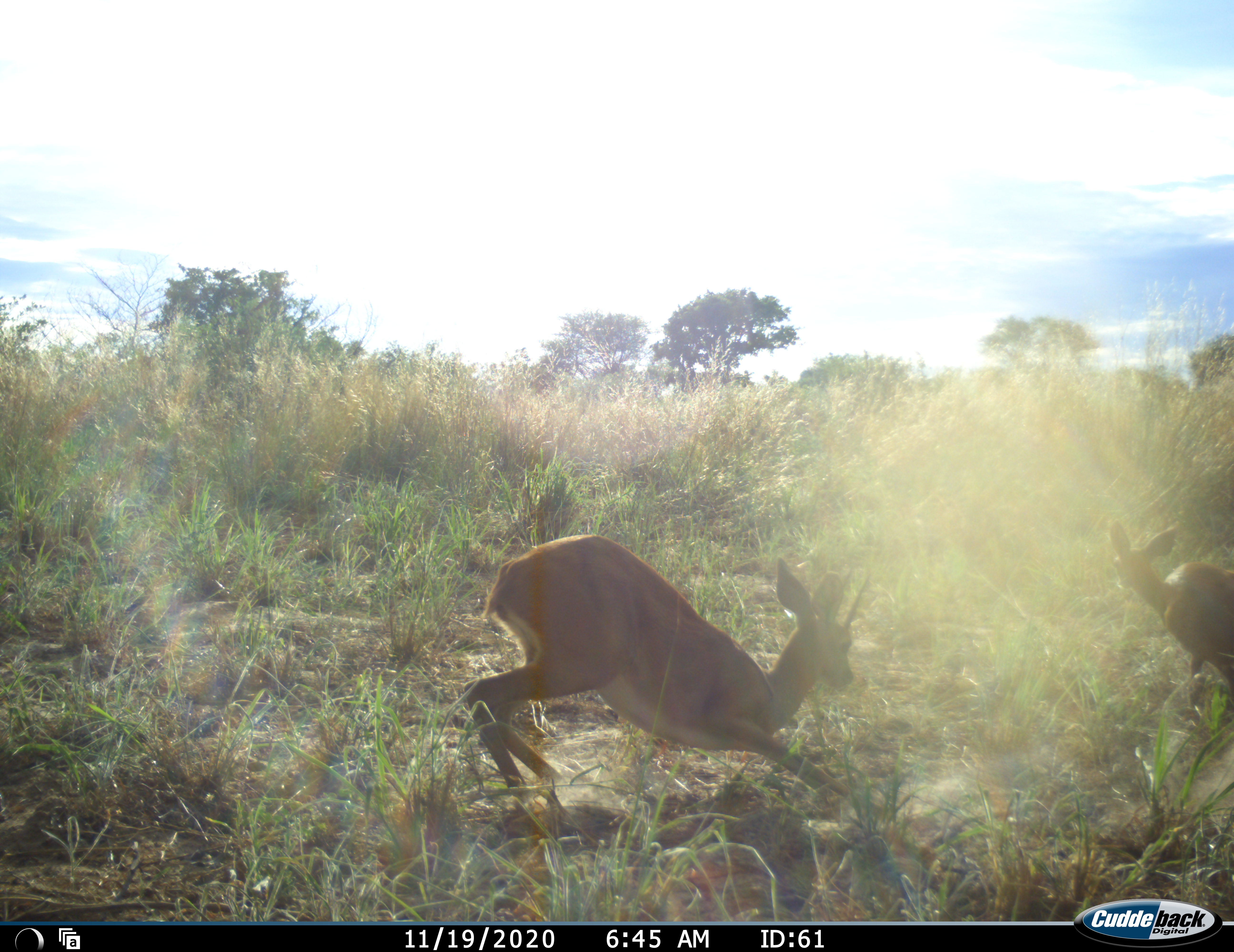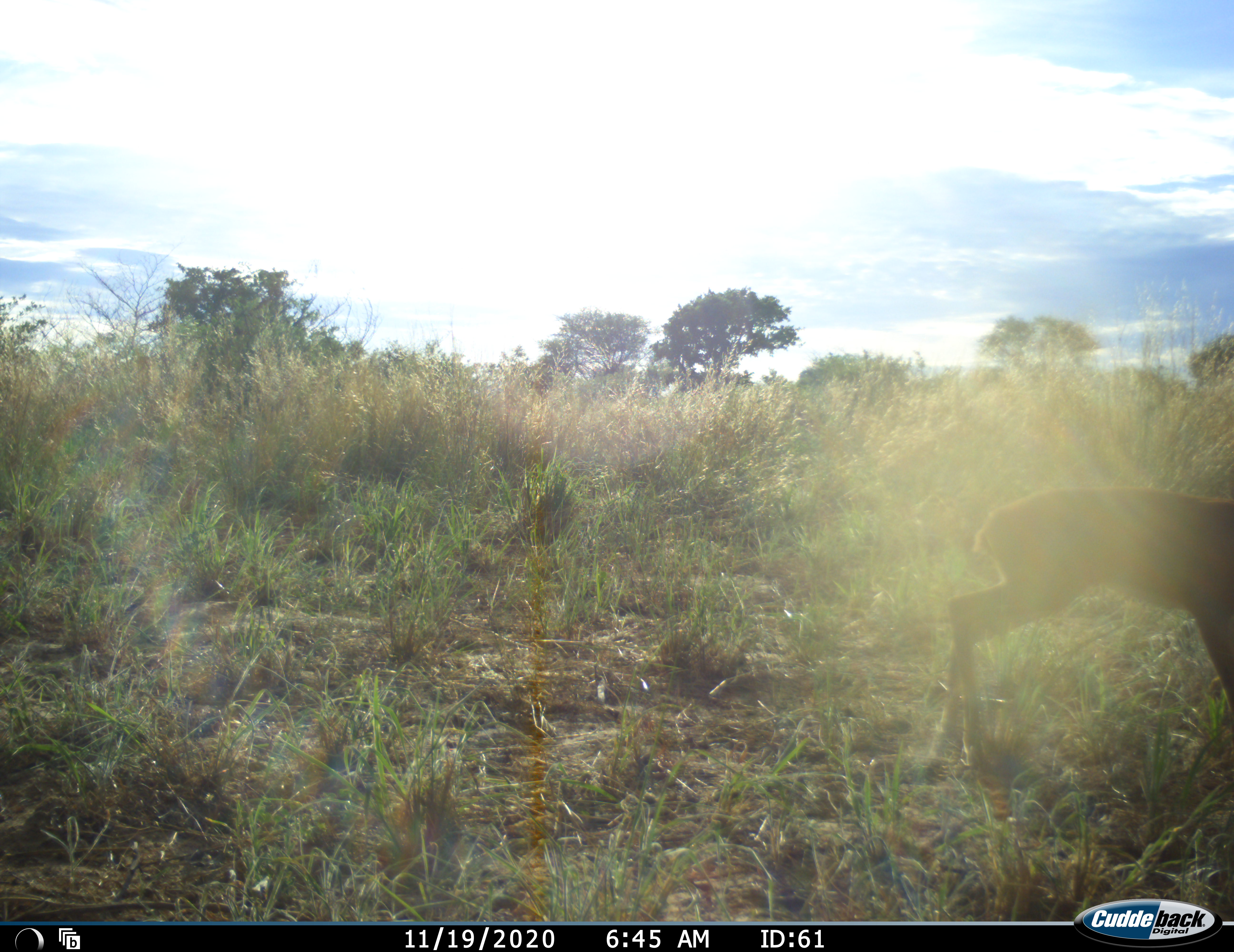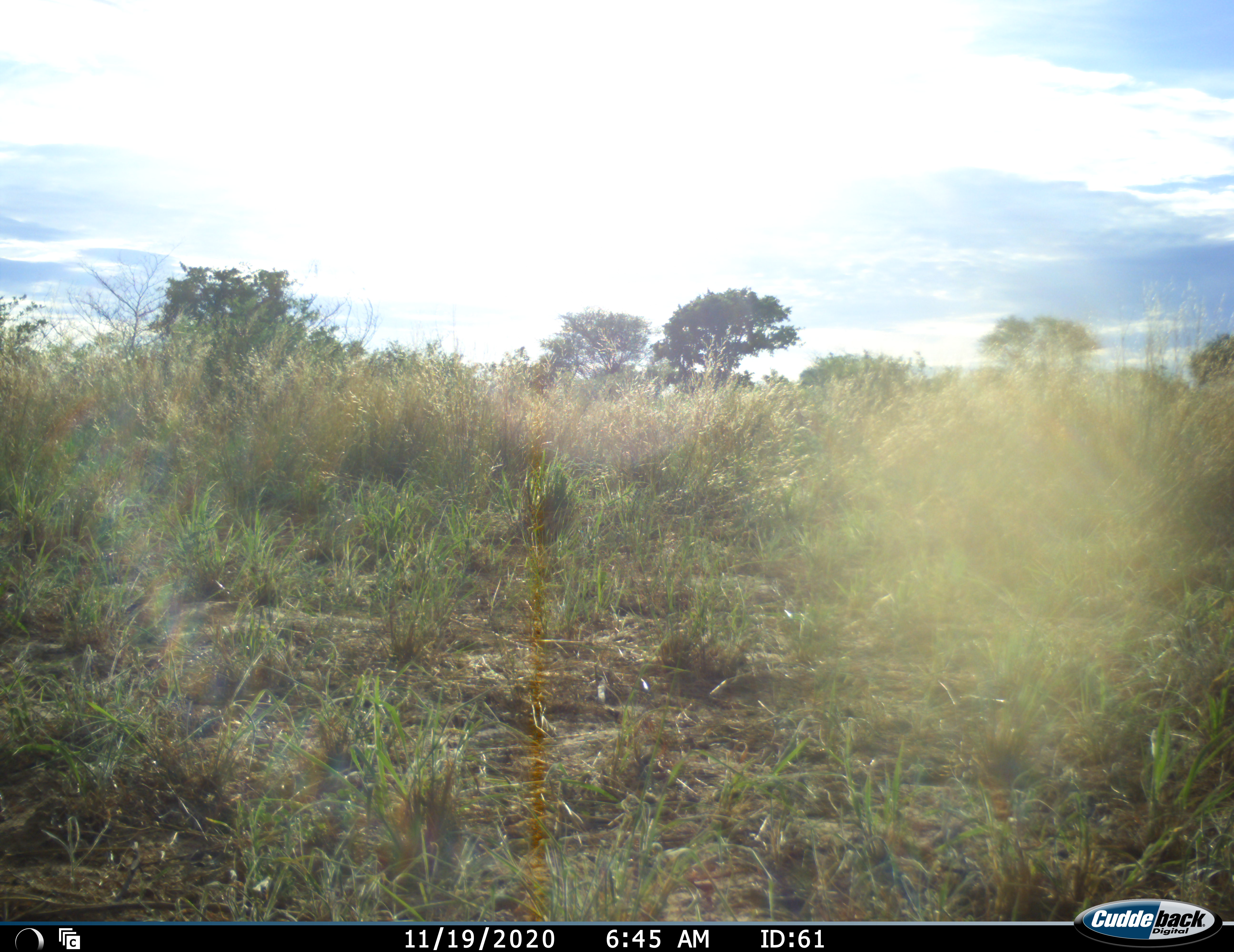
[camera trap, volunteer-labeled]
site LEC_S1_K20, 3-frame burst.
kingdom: Animalia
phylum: Chordata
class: Mammalia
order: Artiodactyla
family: Bovidae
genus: Raphicerus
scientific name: Raphicerus campestris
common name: steenbok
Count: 2.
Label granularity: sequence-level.